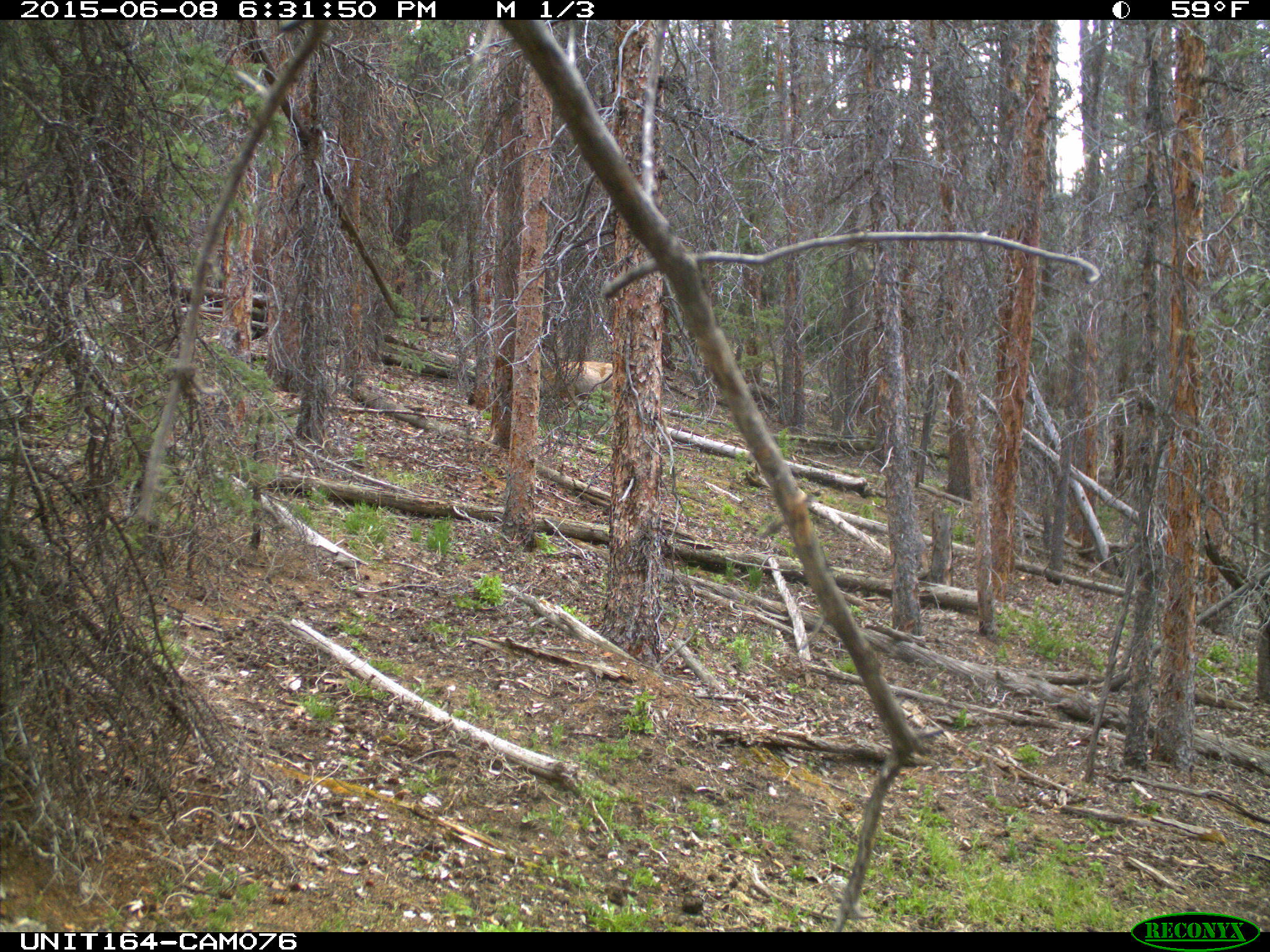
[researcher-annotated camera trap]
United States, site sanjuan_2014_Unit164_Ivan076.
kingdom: Animalia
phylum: Chordata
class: Mammalia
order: Artiodactyla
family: Cervidae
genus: Odocoileus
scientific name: Odocoileus hemionus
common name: mule deer